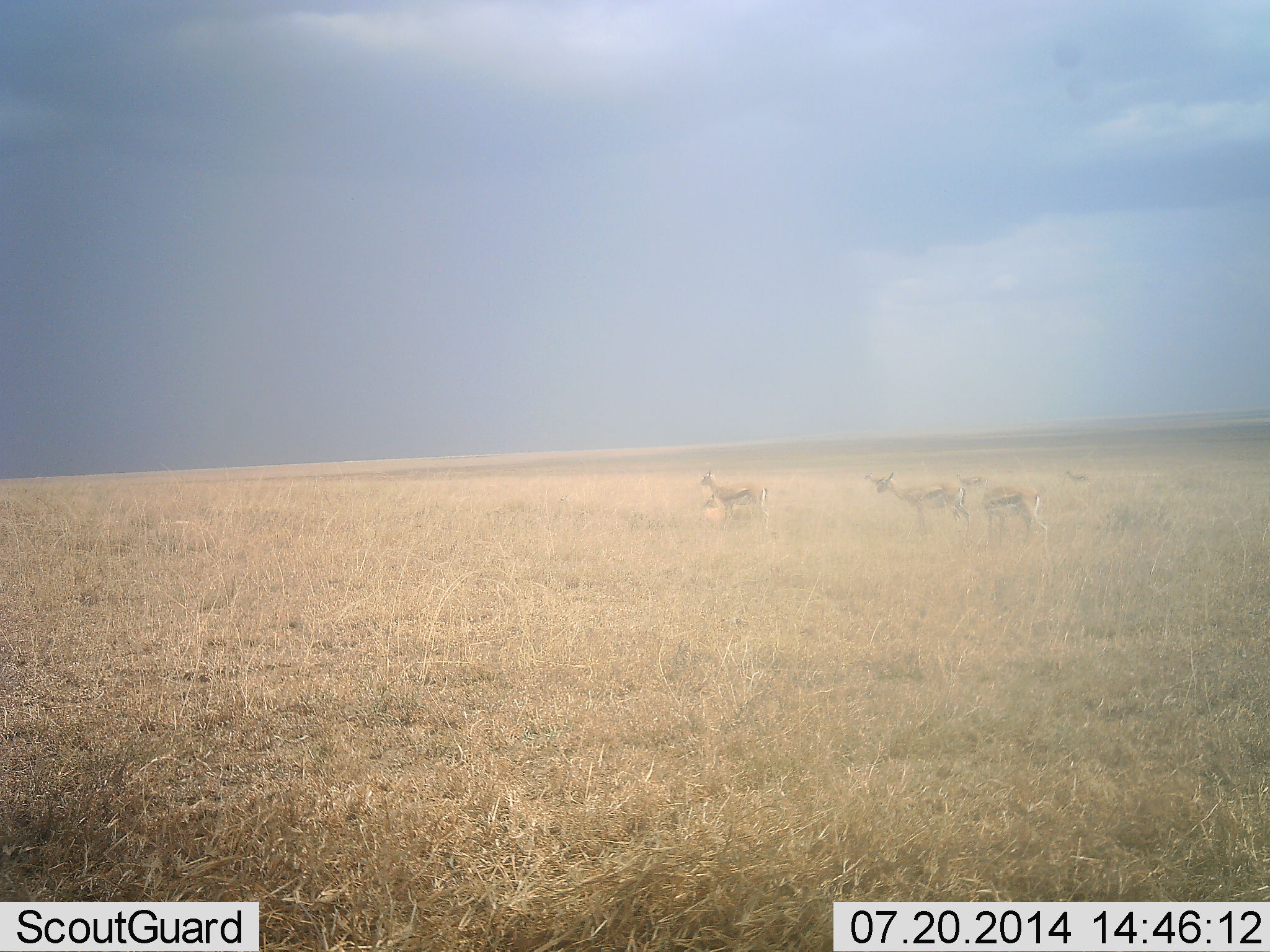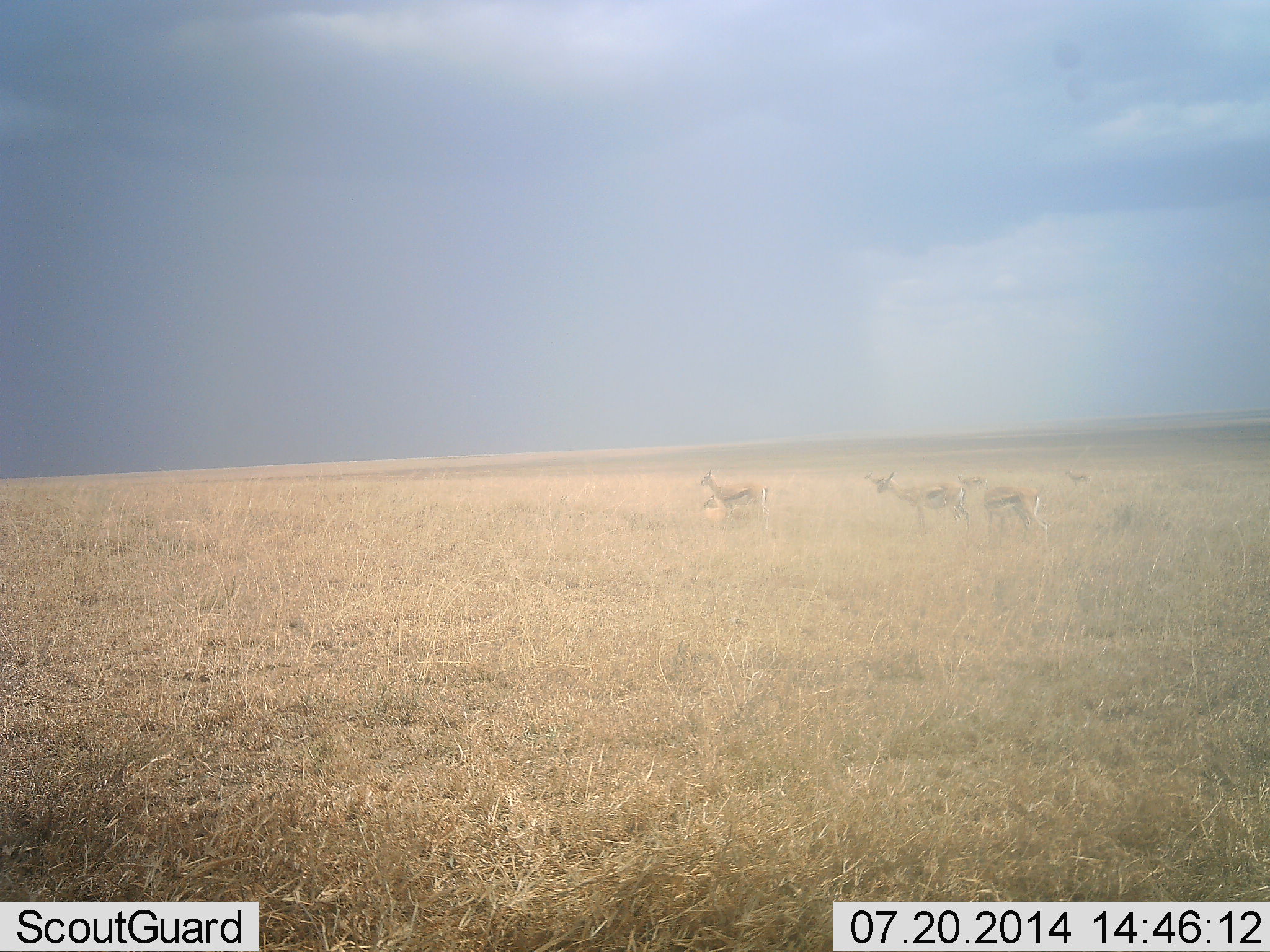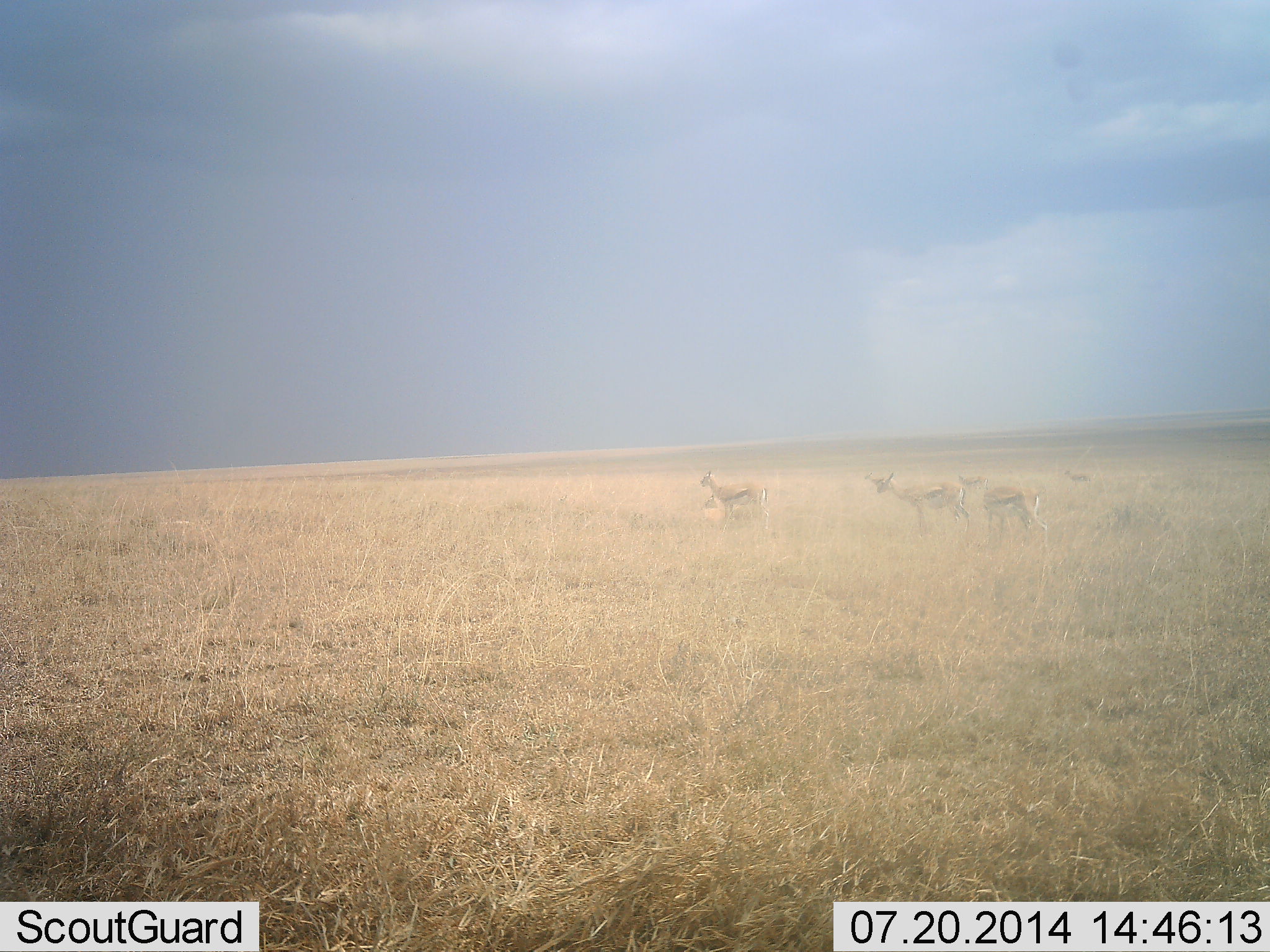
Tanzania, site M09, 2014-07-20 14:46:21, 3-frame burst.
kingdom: Animalia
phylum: Chordata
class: Mammalia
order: Artiodactyla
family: Bovidae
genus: Eudorcas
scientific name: Eudorcas thomsonii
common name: thomson's gazelle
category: gazellethomsons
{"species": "gazellethomsons (thomson's gazelle) (Eudorcas thomsonii)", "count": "6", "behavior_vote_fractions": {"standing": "90%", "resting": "30%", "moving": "20%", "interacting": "0%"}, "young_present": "0%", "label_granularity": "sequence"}